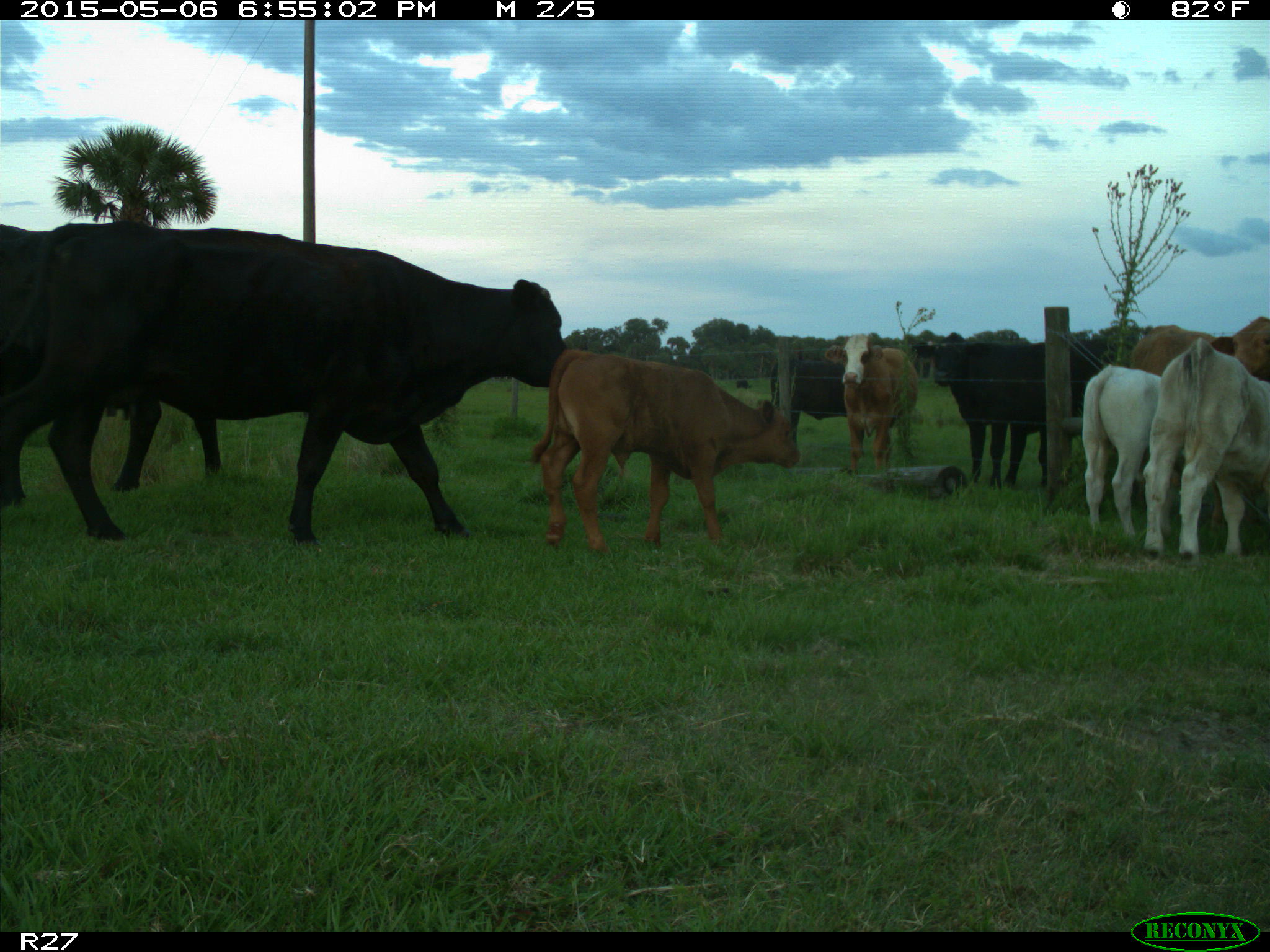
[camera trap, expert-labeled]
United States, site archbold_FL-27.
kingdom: Animalia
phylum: Chordata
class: Mammalia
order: Artiodactyla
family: Bovidae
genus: Bos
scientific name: Bos taurus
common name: domestic cow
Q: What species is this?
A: Bos taurus (domestic cow).